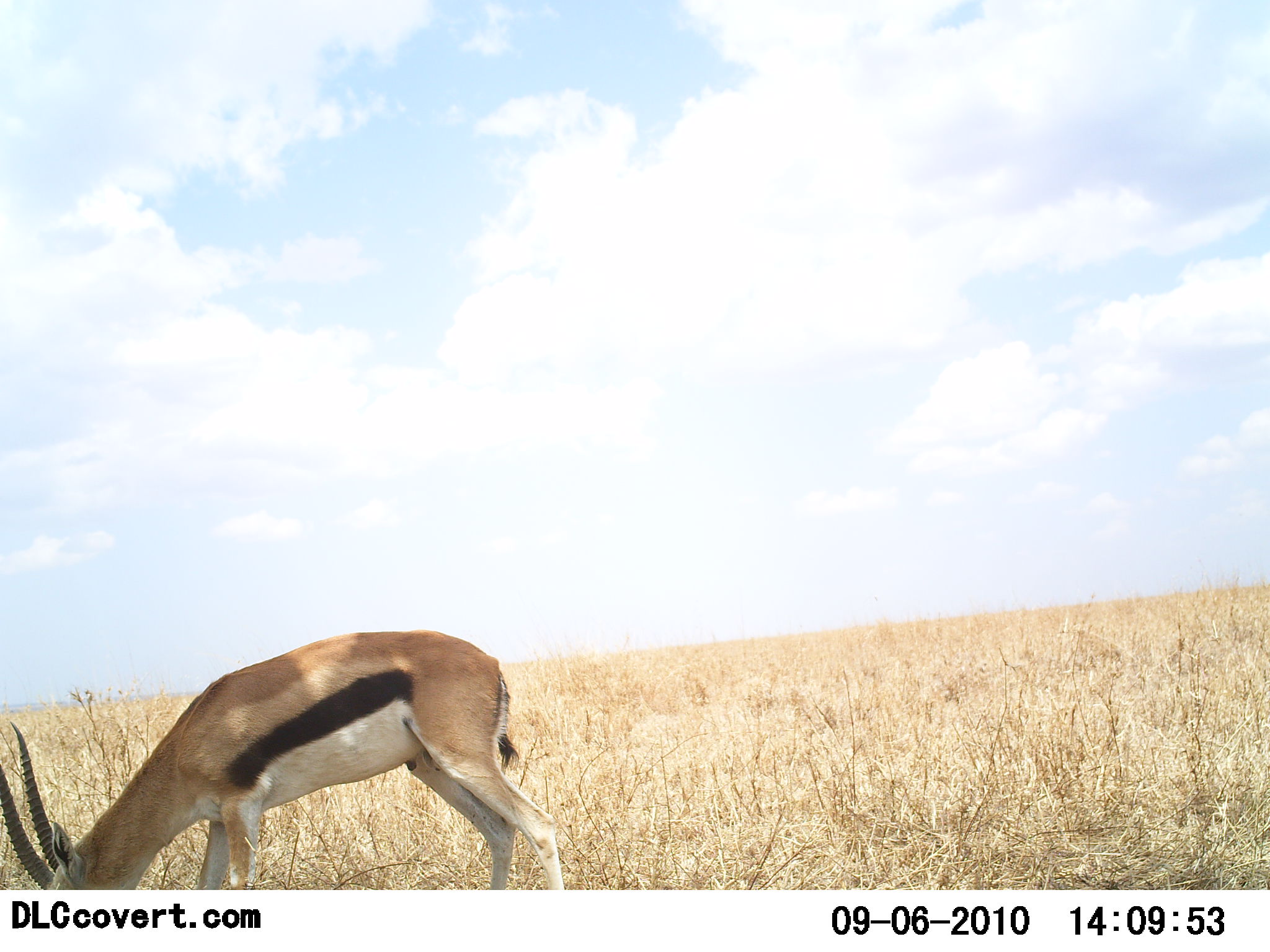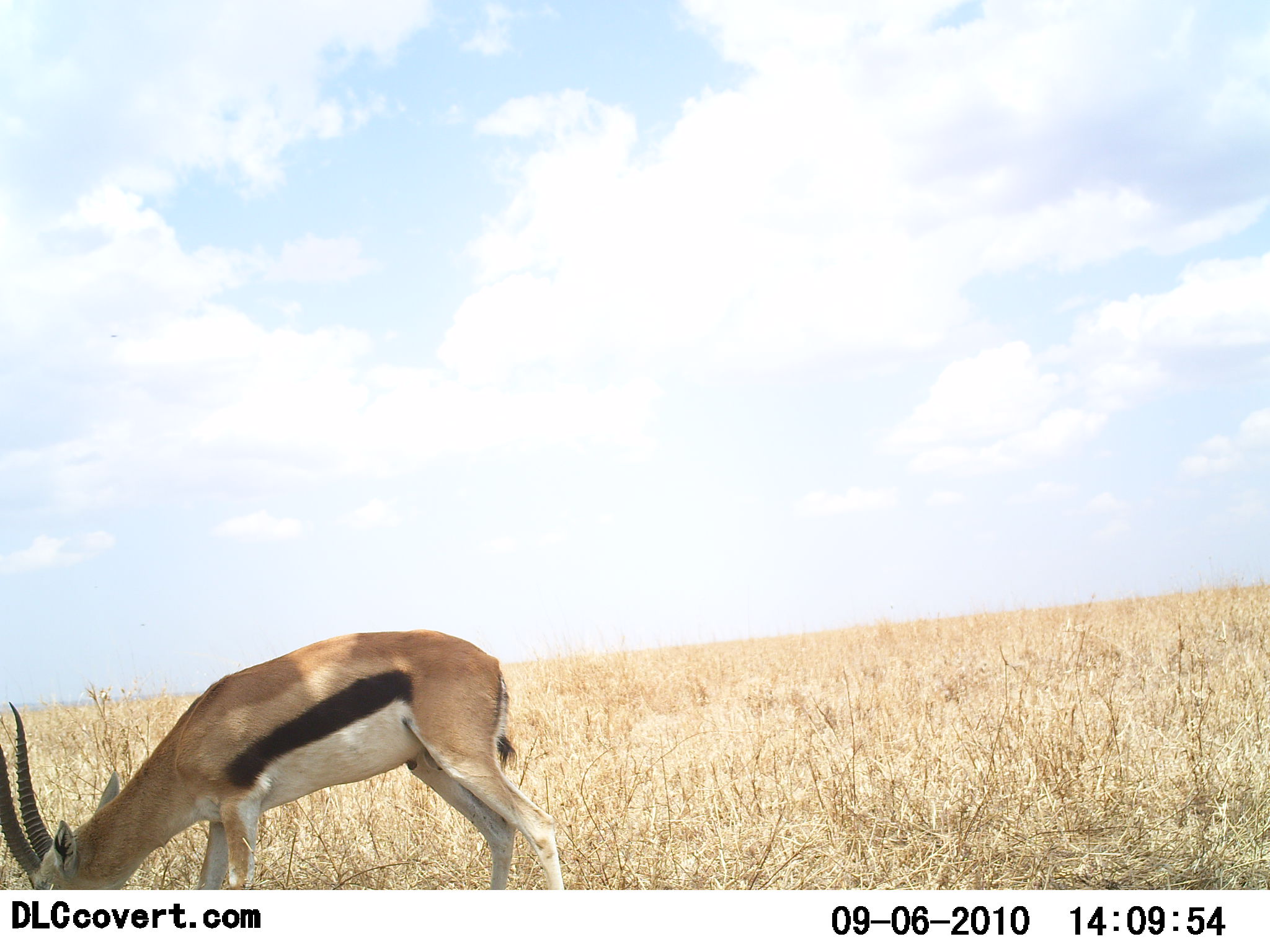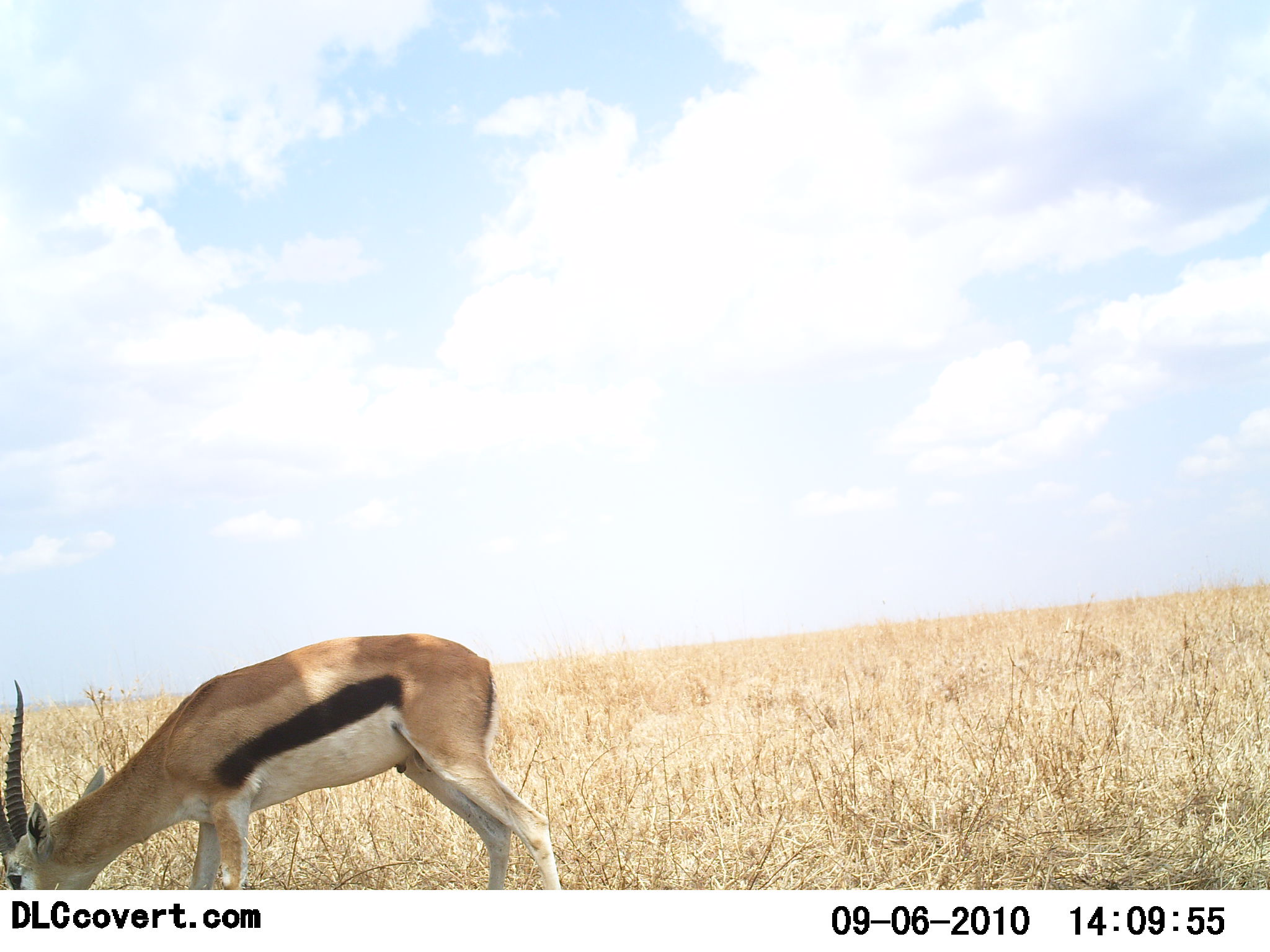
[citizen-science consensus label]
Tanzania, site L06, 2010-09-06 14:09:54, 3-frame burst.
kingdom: Animalia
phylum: Chordata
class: Mammalia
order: Artiodactyla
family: Bovidae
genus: Eudorcas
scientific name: Eudorcas thomsonii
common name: thomson's gazelle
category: gazellethomsons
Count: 1.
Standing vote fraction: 31%.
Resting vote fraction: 0%.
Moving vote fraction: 0%.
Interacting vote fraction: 0%.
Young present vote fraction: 0%.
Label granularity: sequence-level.